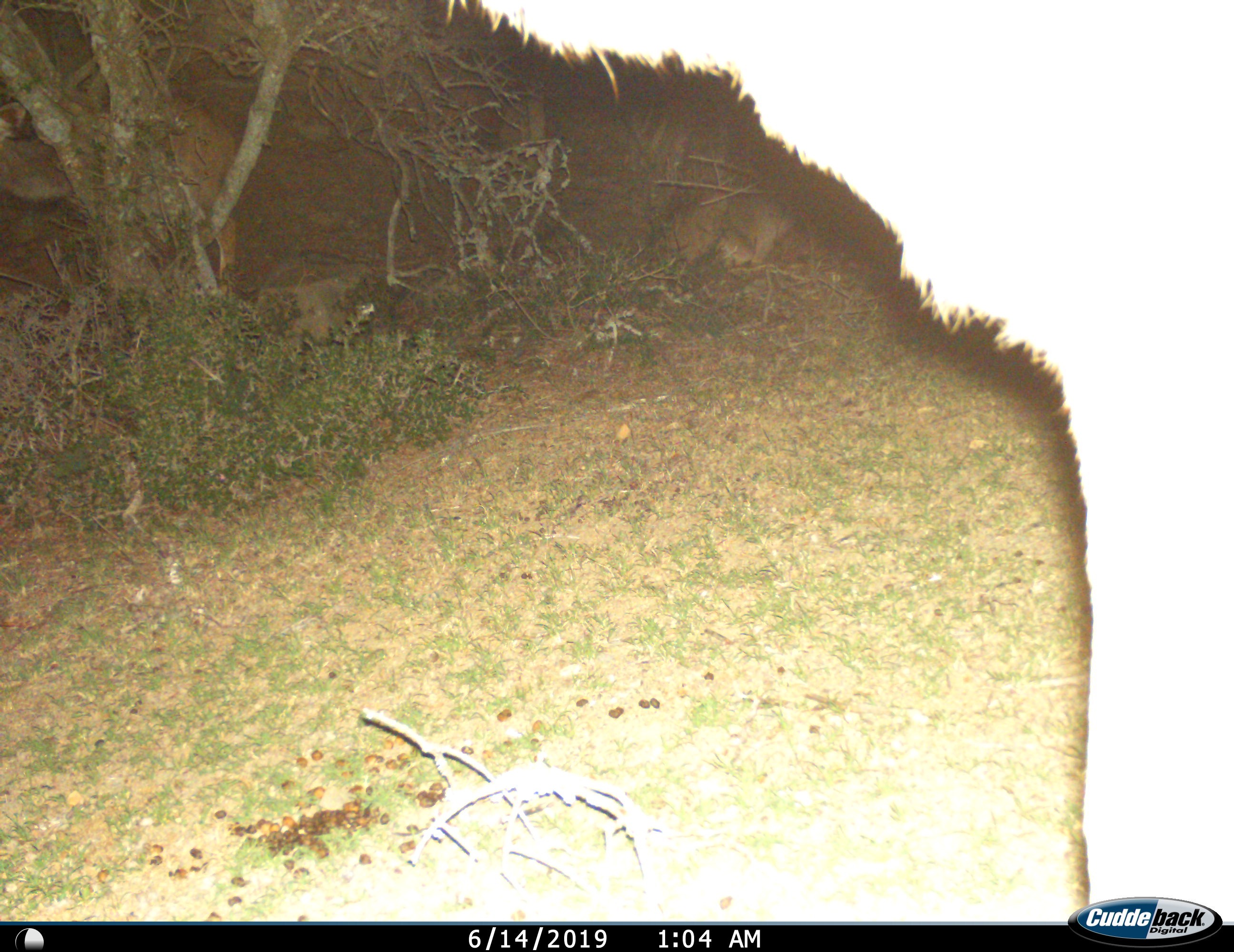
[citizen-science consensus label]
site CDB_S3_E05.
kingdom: Animalia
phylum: Chordata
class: Mammalia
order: Artiodactyla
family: Bovidae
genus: Tragelaphus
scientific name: Tragelaphus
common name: kudu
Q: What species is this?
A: Kudu (Tragelaphus).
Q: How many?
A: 2.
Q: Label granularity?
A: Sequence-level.